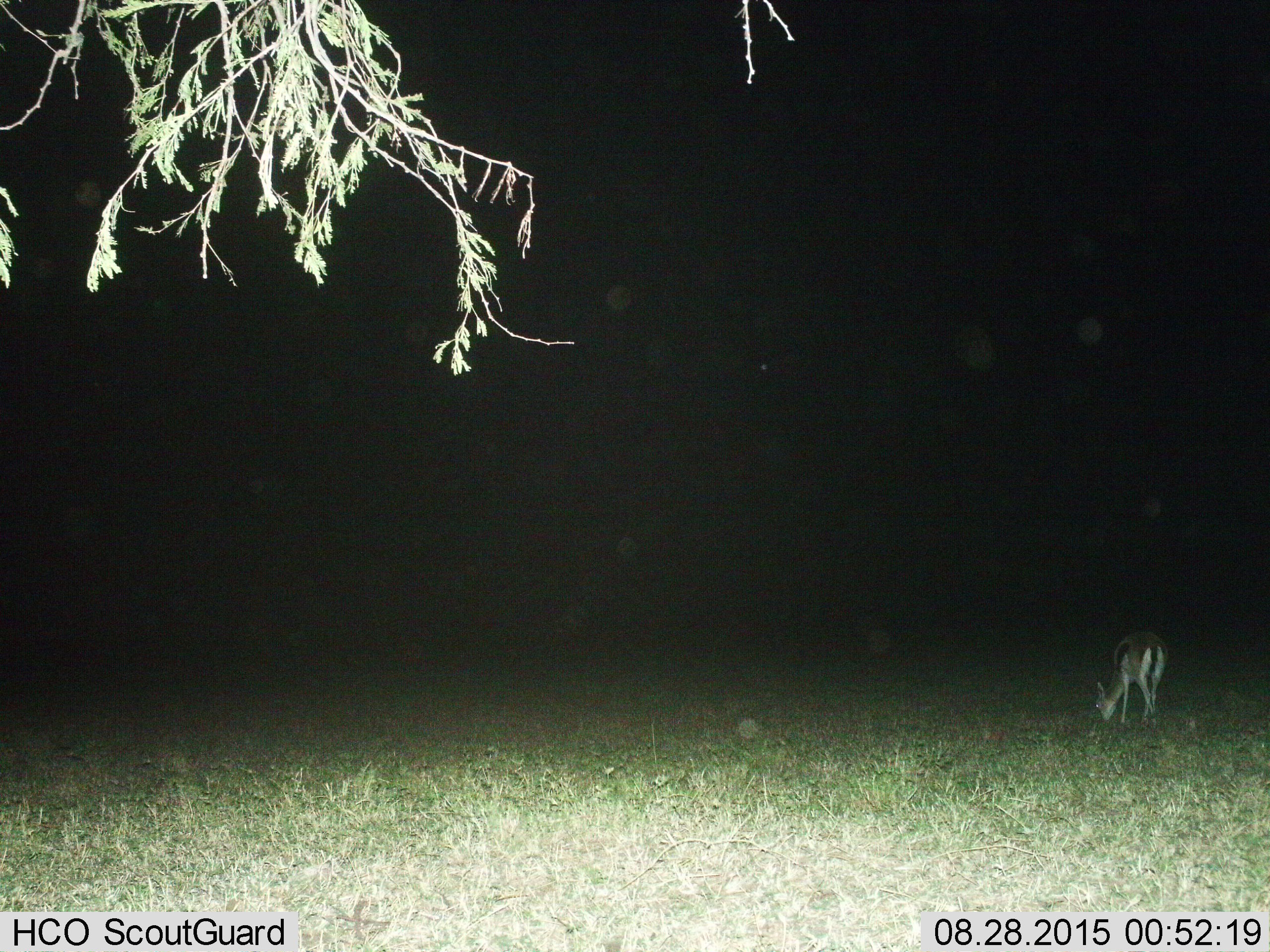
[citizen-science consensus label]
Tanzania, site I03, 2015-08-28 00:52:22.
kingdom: Animalia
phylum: Chordata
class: Mammalia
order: Artiodactyla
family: Bovidae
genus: Eudorcas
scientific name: Eudorcas thomsonii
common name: thomson's gazelle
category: gazellethomsons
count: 1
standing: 10%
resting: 0%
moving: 0%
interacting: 0%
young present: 10%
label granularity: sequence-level